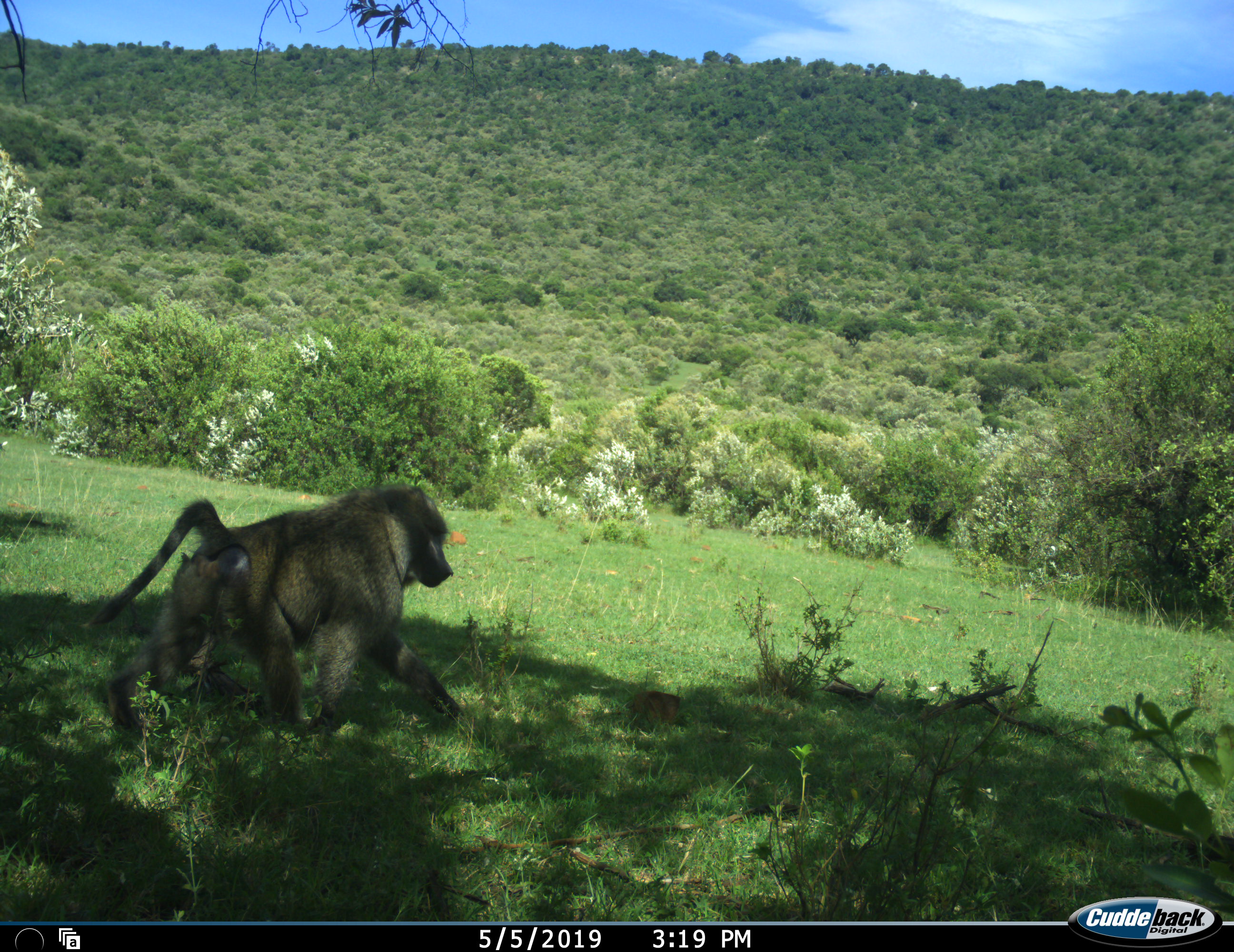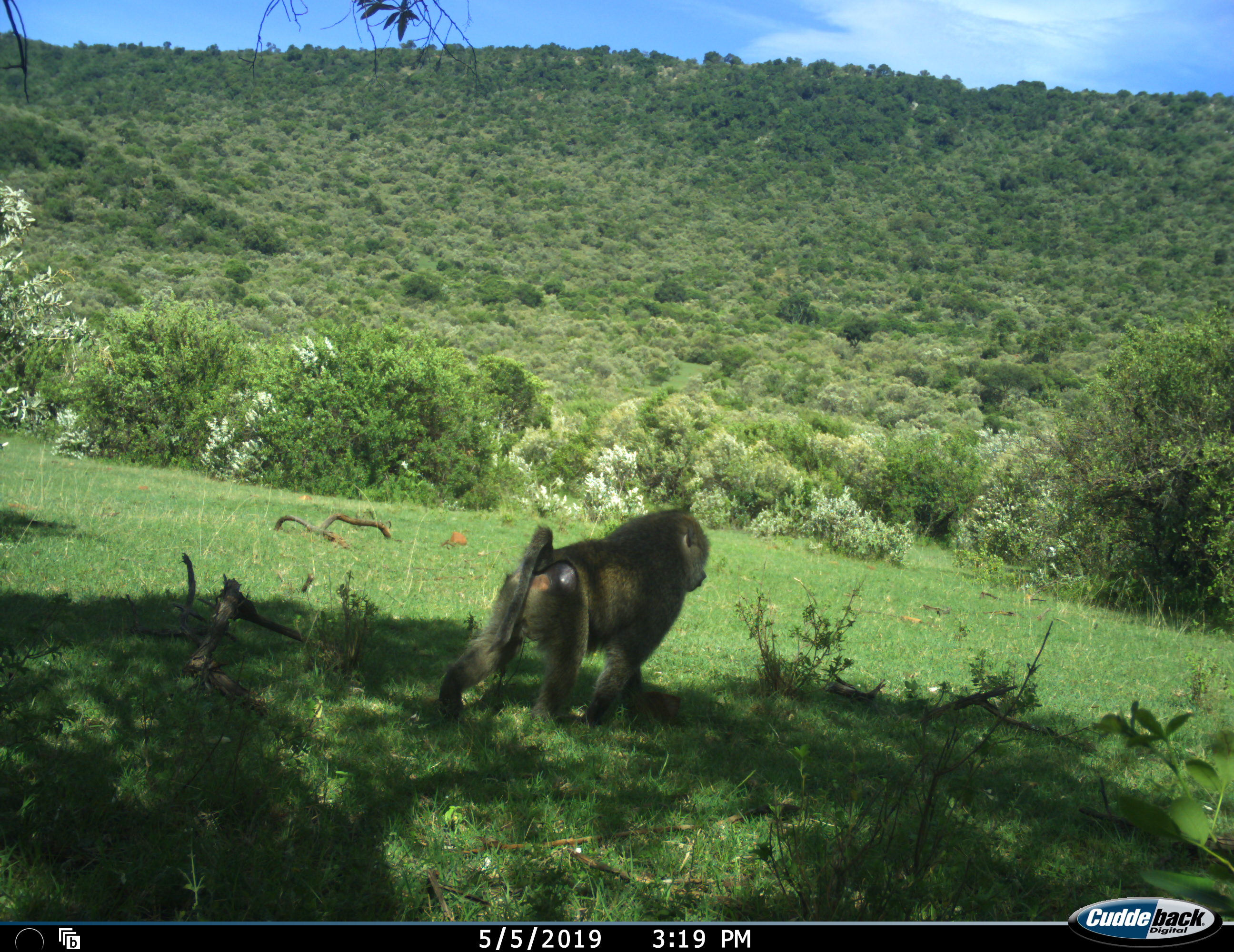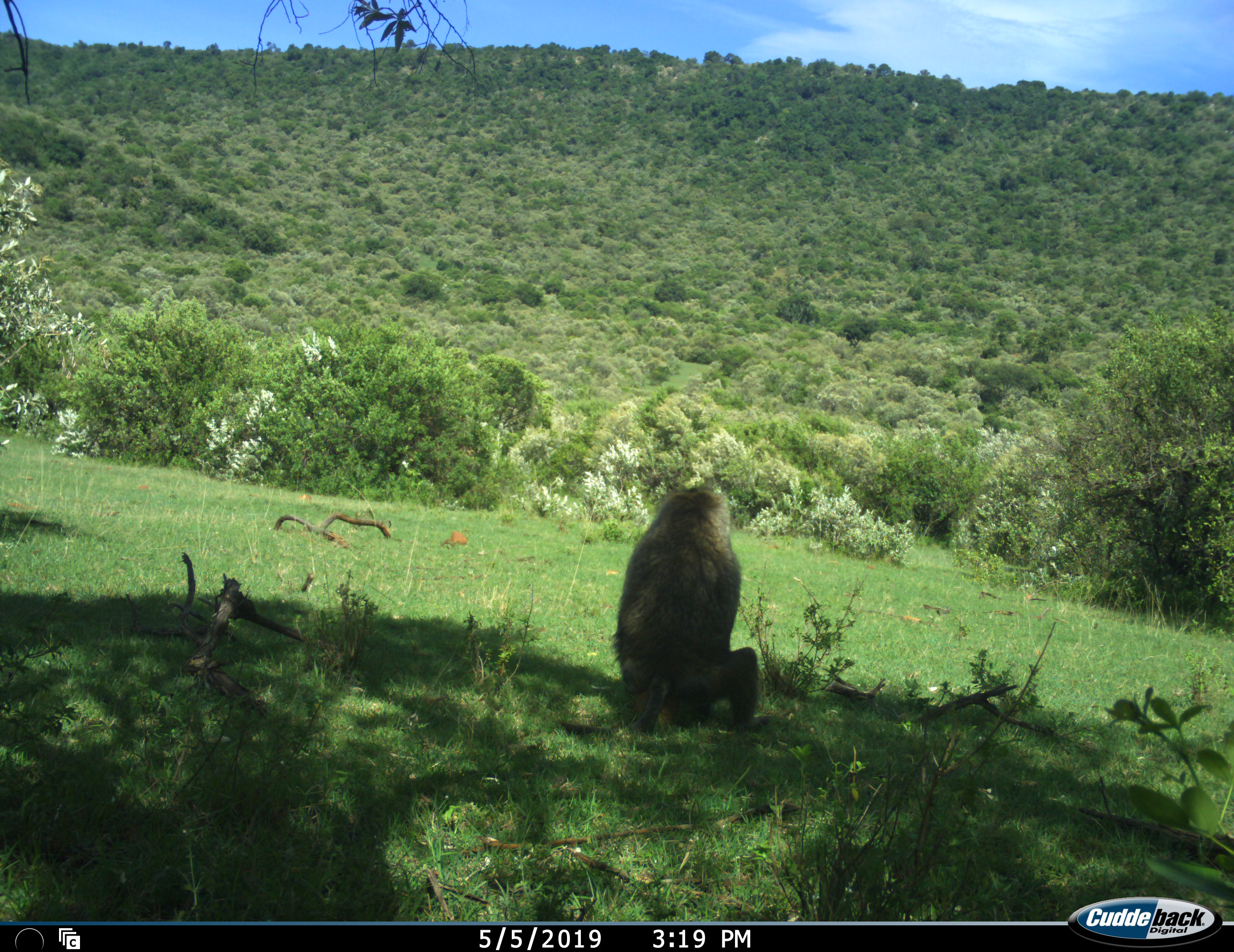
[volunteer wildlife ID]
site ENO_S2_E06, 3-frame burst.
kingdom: Animalia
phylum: Chordata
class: Mammalia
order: Primates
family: Cercopithecidae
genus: Papio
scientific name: Papio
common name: baboon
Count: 1.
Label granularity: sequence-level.